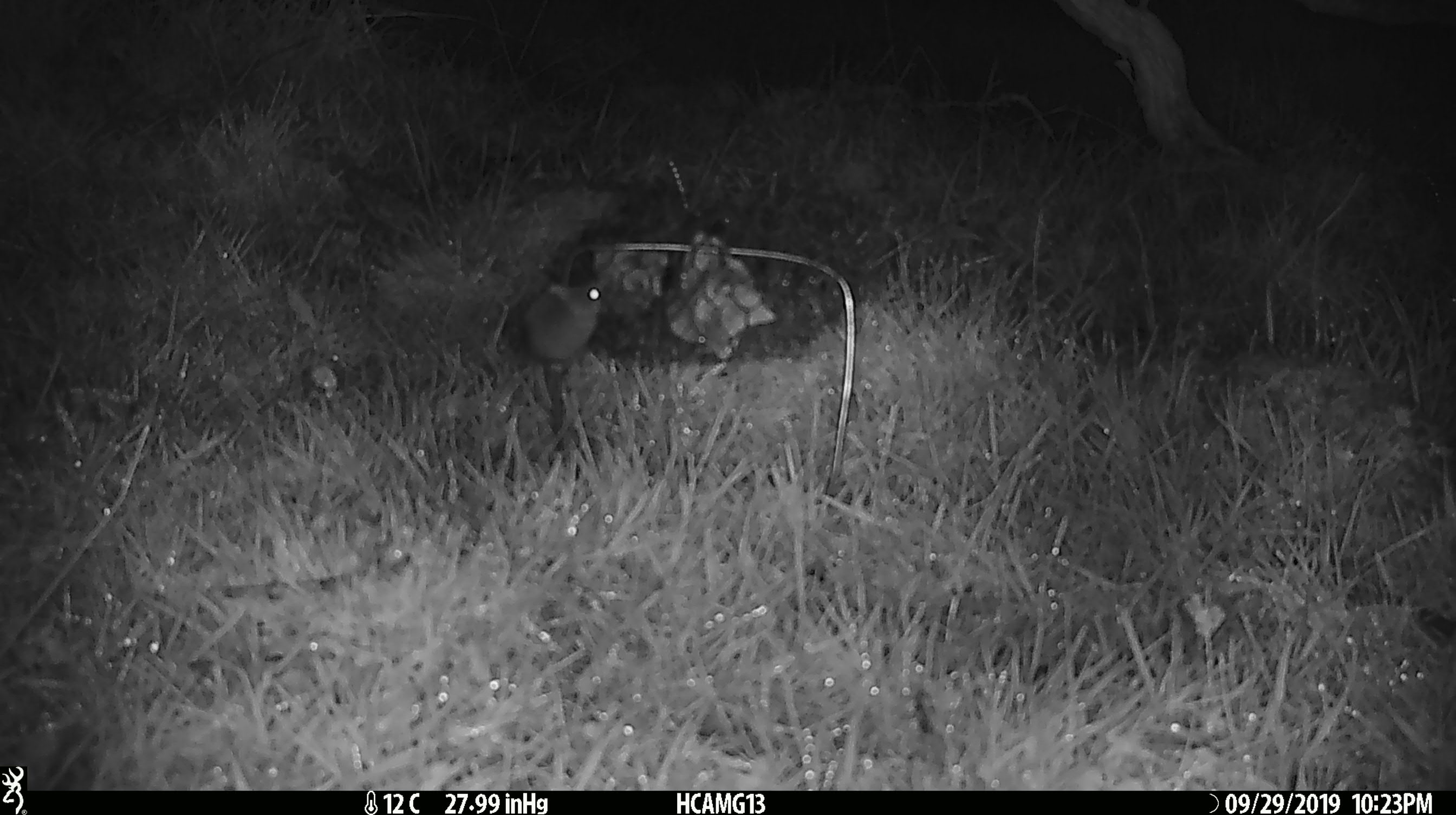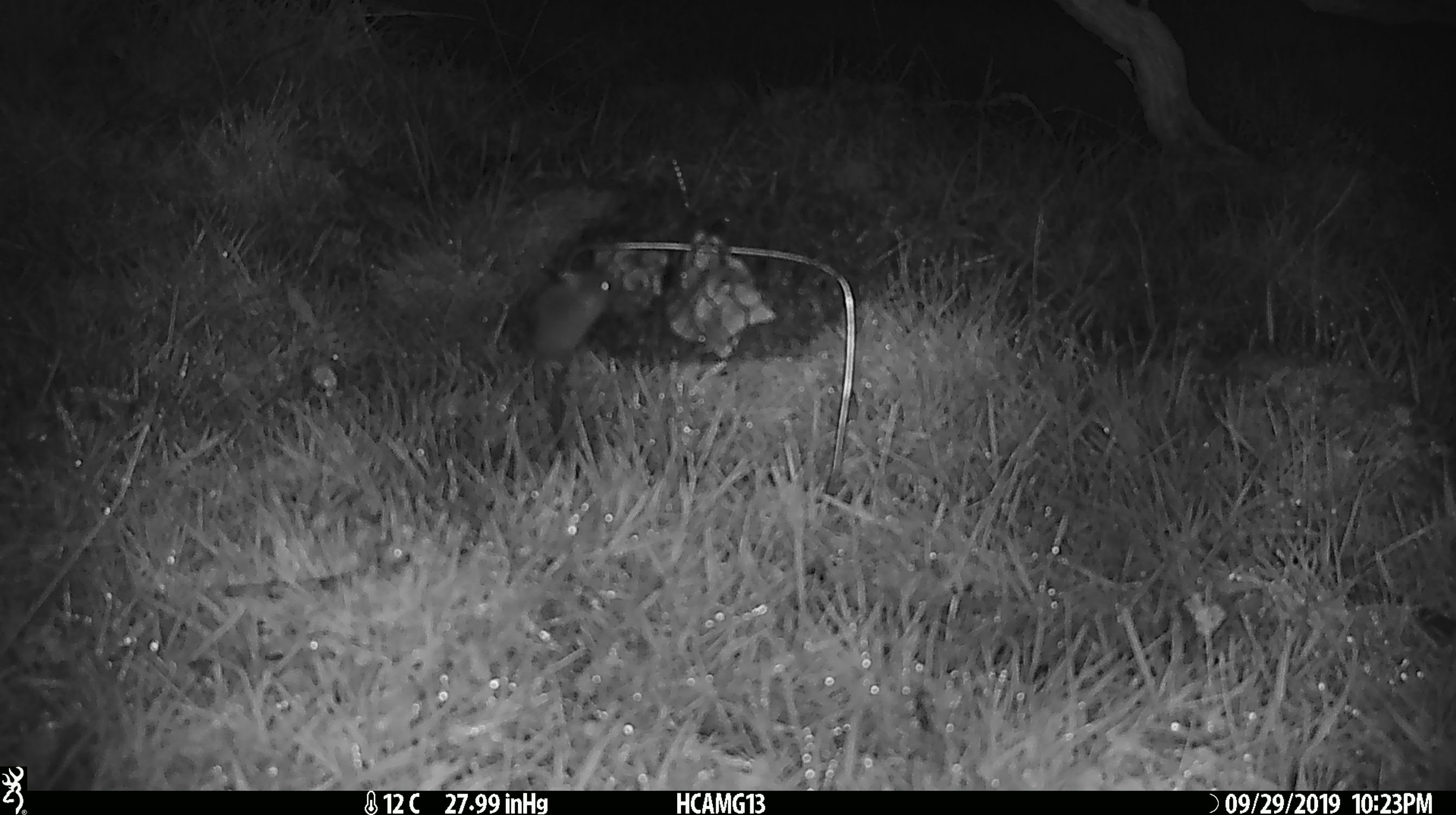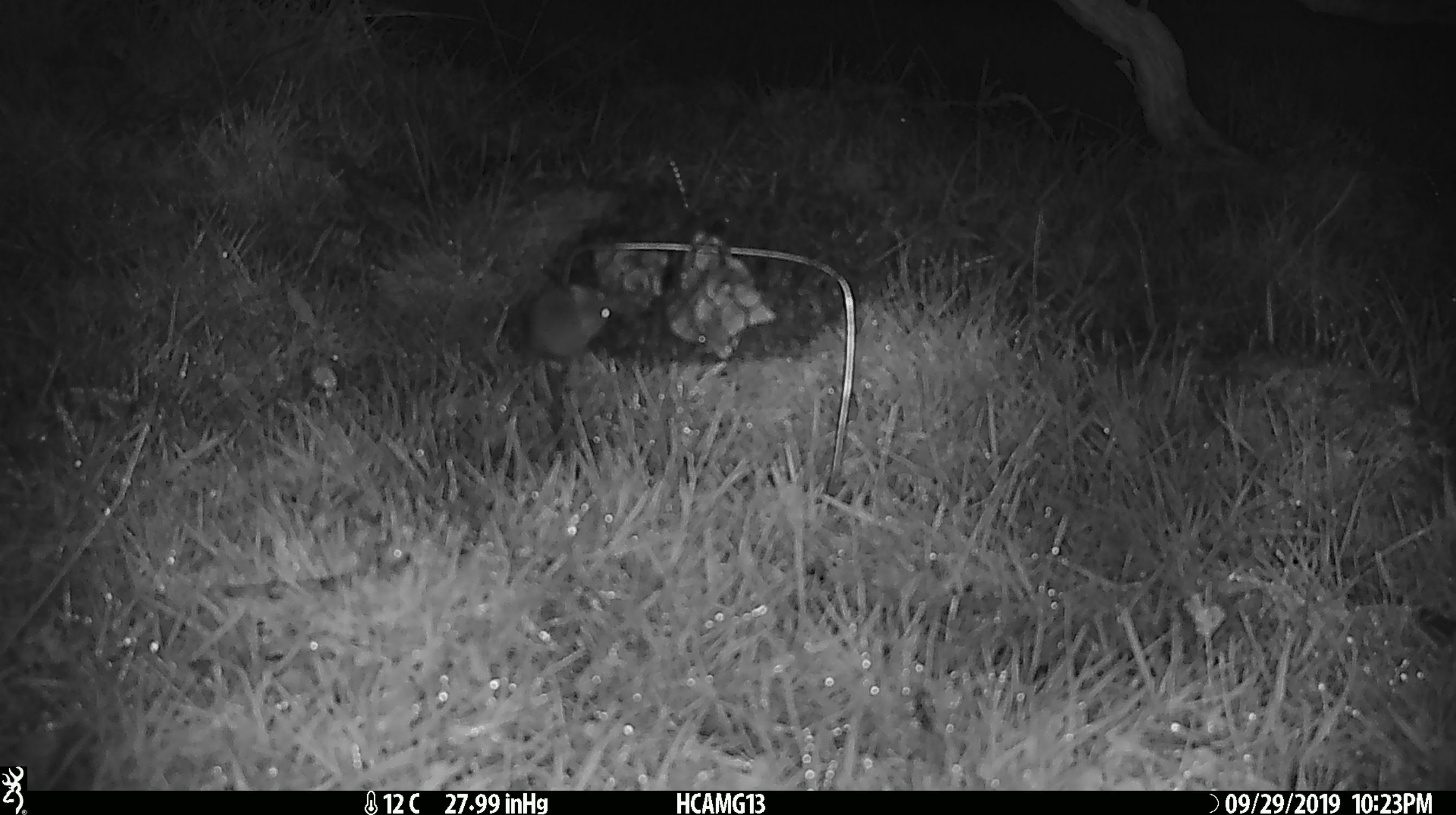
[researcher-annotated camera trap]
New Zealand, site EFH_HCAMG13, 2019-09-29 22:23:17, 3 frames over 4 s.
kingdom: Animalia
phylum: Chordata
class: Mammalia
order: Rodentia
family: Muridae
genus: Mus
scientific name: Mus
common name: mouse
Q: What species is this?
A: Mouse (Mus).